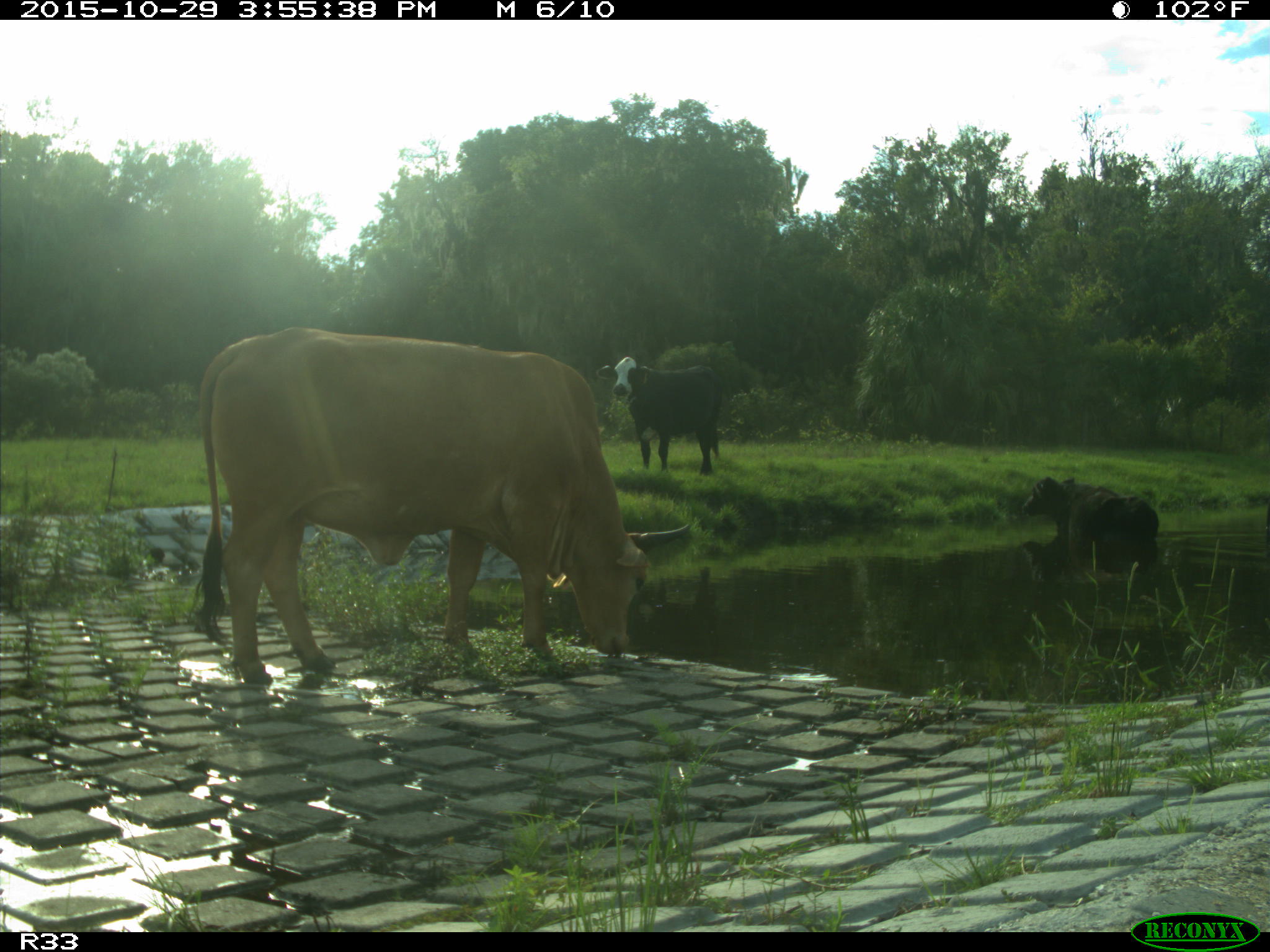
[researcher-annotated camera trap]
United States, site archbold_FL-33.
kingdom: Animalia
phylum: Chordata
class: Mammalia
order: Artiodactyla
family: Bovidae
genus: Bos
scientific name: Bos taurus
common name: domestic cow